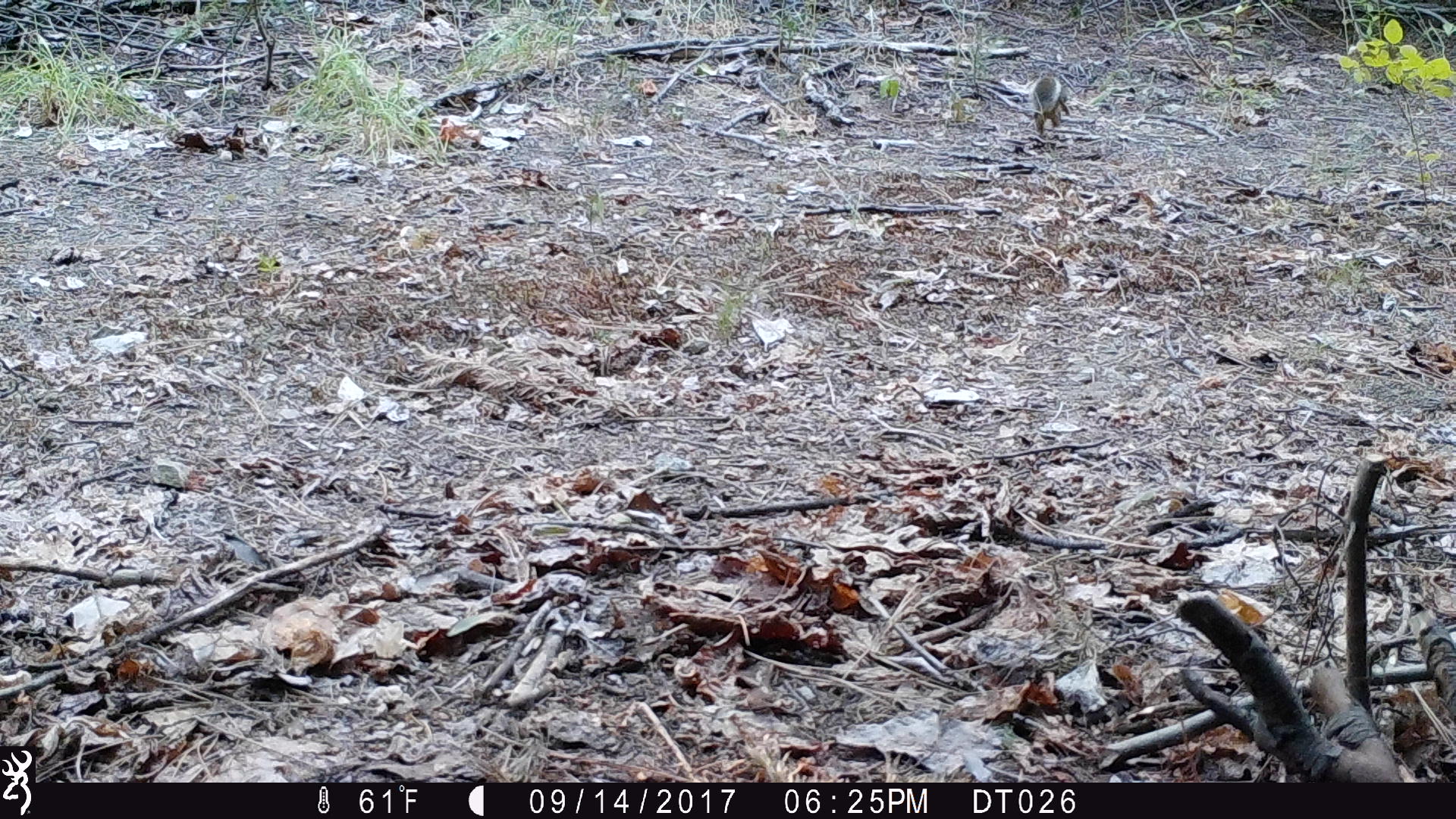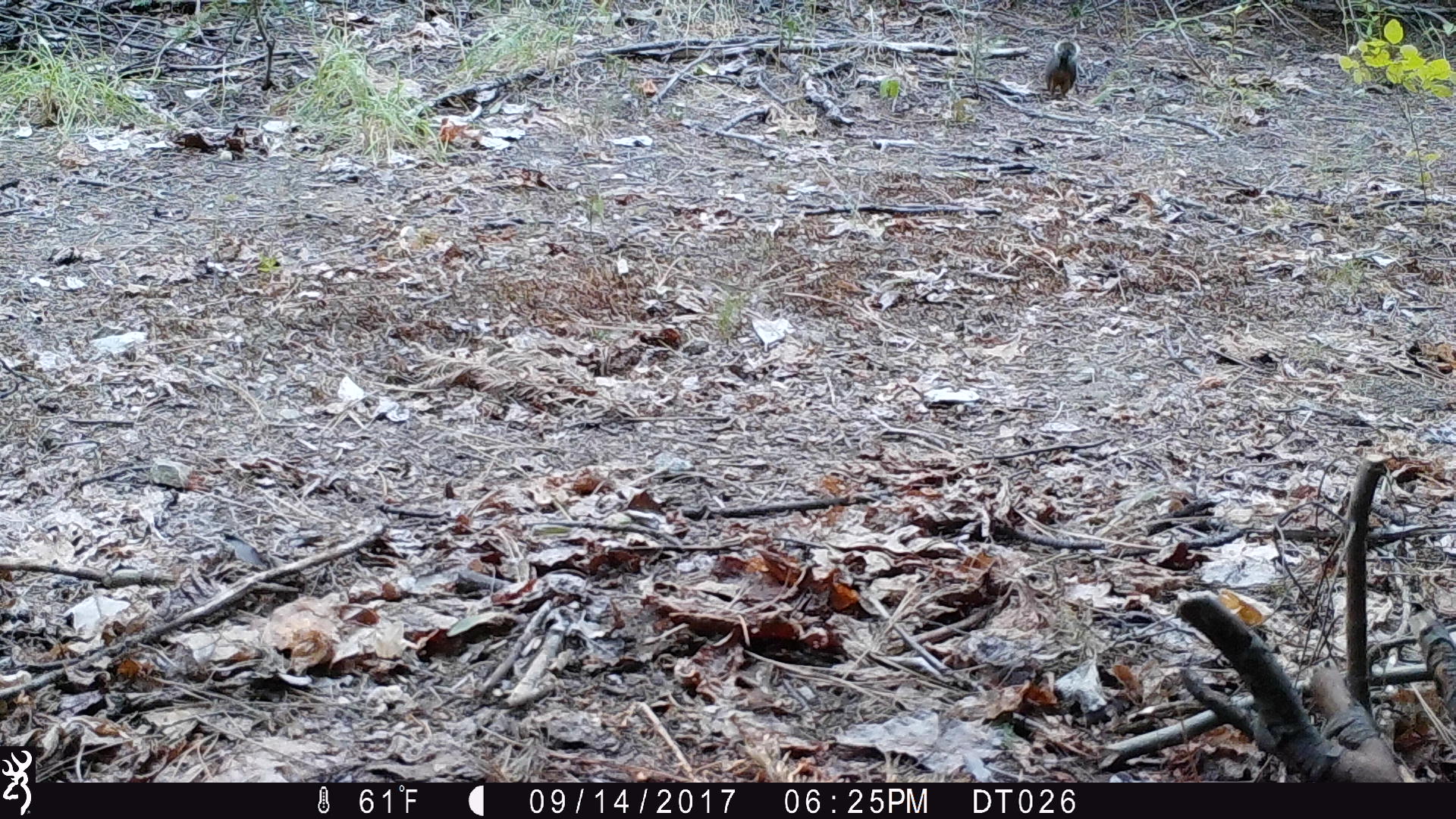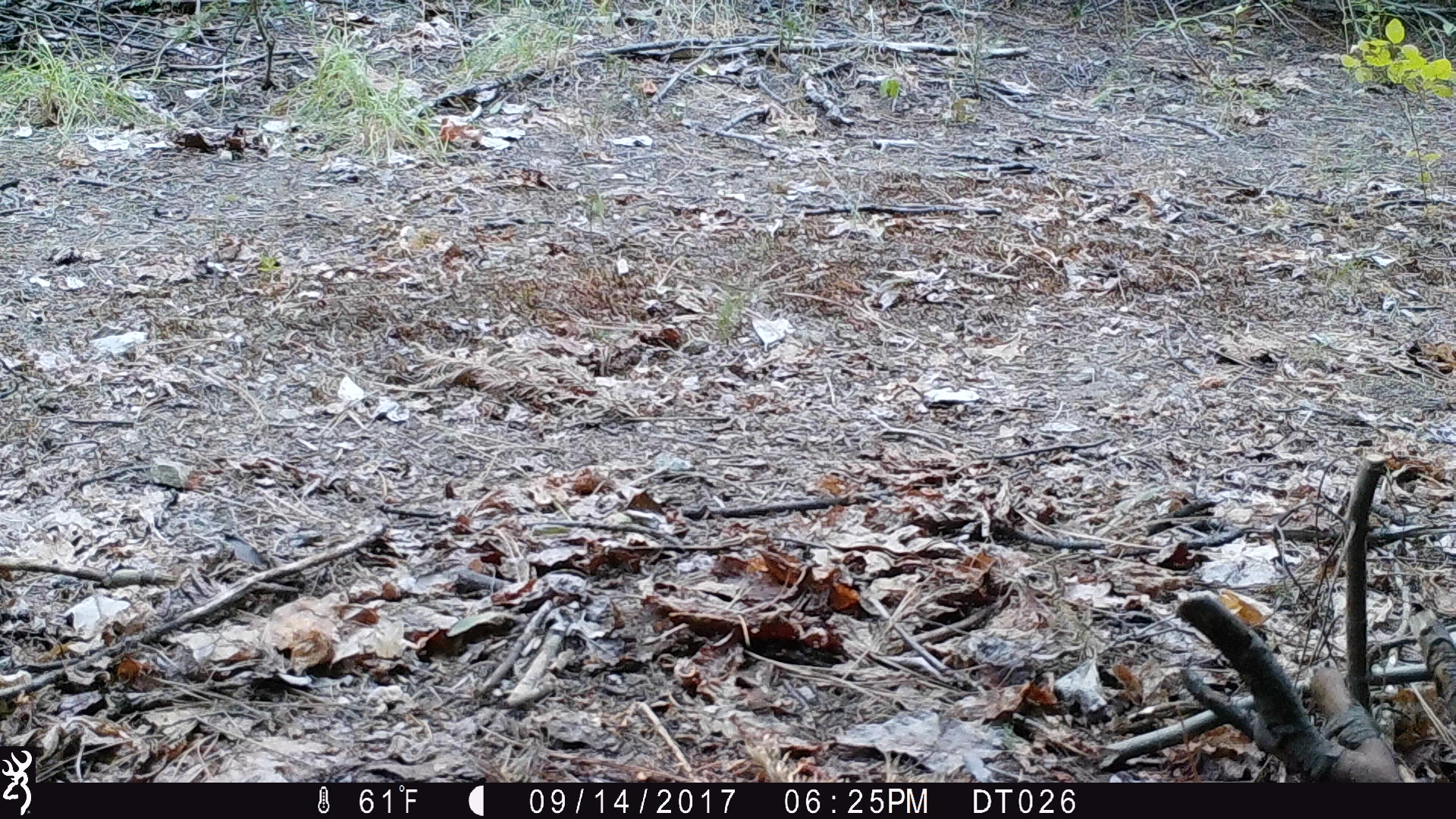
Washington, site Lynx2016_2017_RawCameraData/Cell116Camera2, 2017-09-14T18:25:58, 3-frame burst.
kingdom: Animalia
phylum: Chordata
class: Mammalia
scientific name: Mammalia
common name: small mammal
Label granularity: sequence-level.